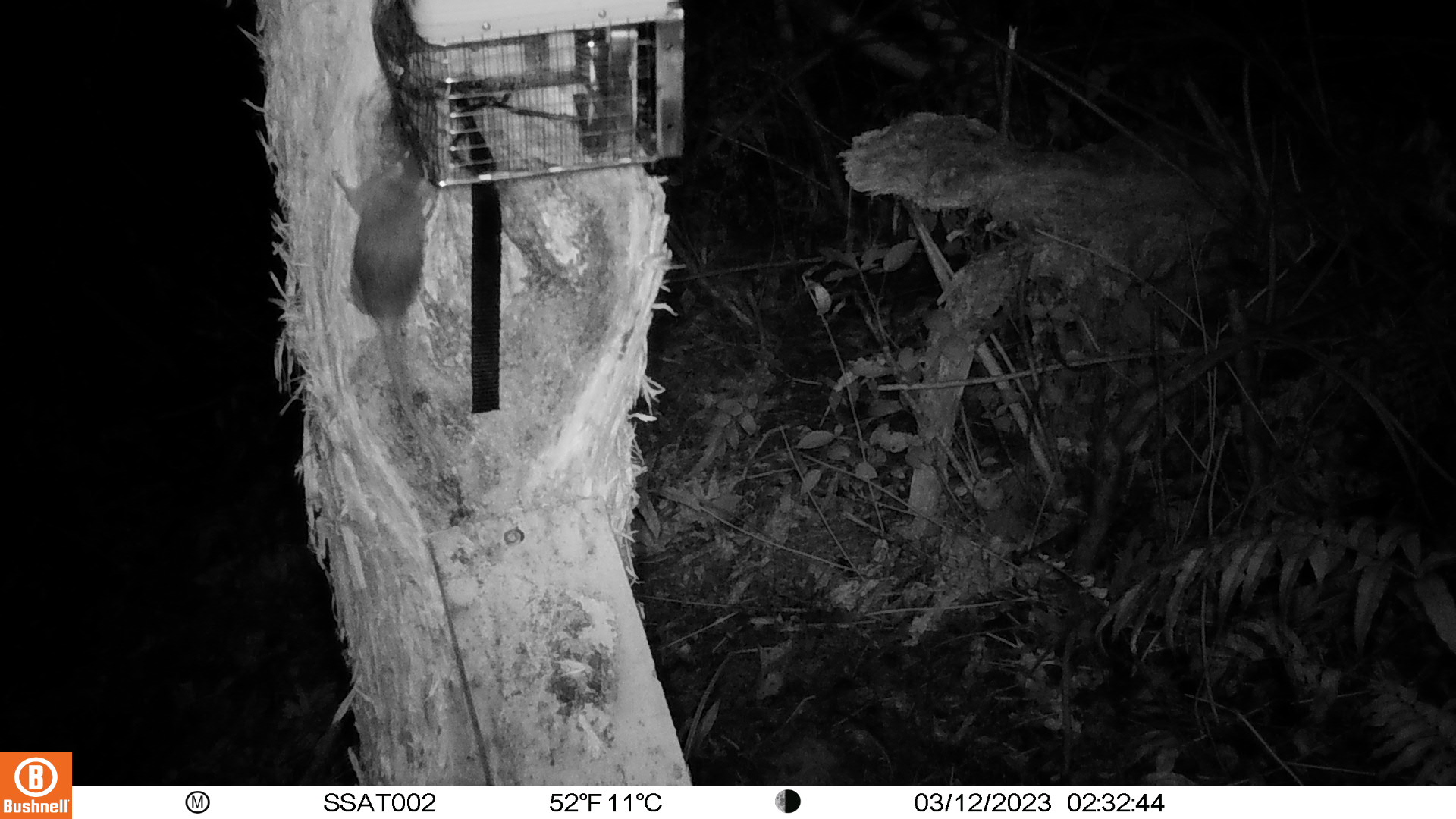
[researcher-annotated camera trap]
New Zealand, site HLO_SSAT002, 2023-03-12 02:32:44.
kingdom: Animalia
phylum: Chordata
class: Mammalia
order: Rodentia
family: Muridae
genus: Rattus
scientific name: Rattus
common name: rat